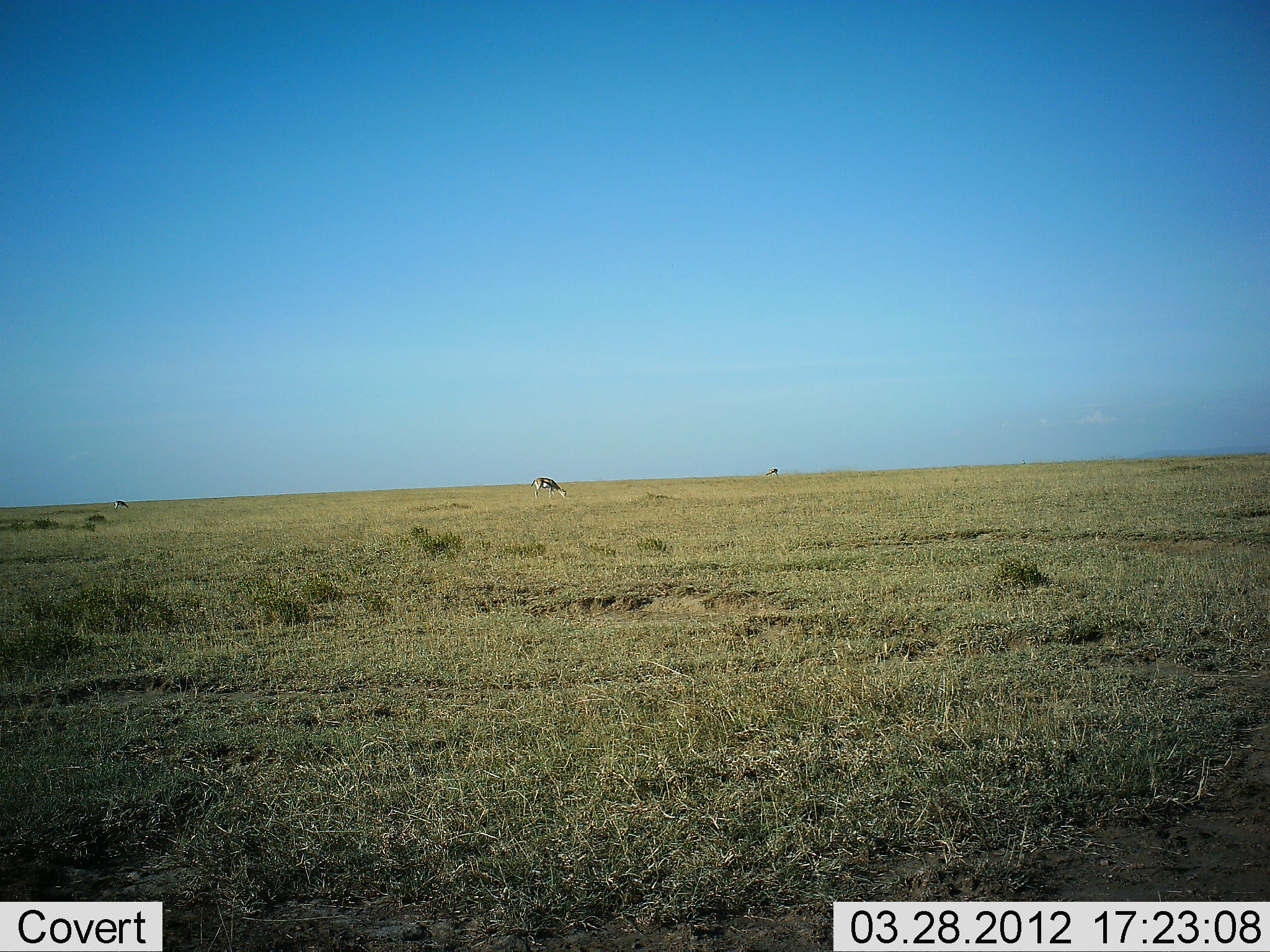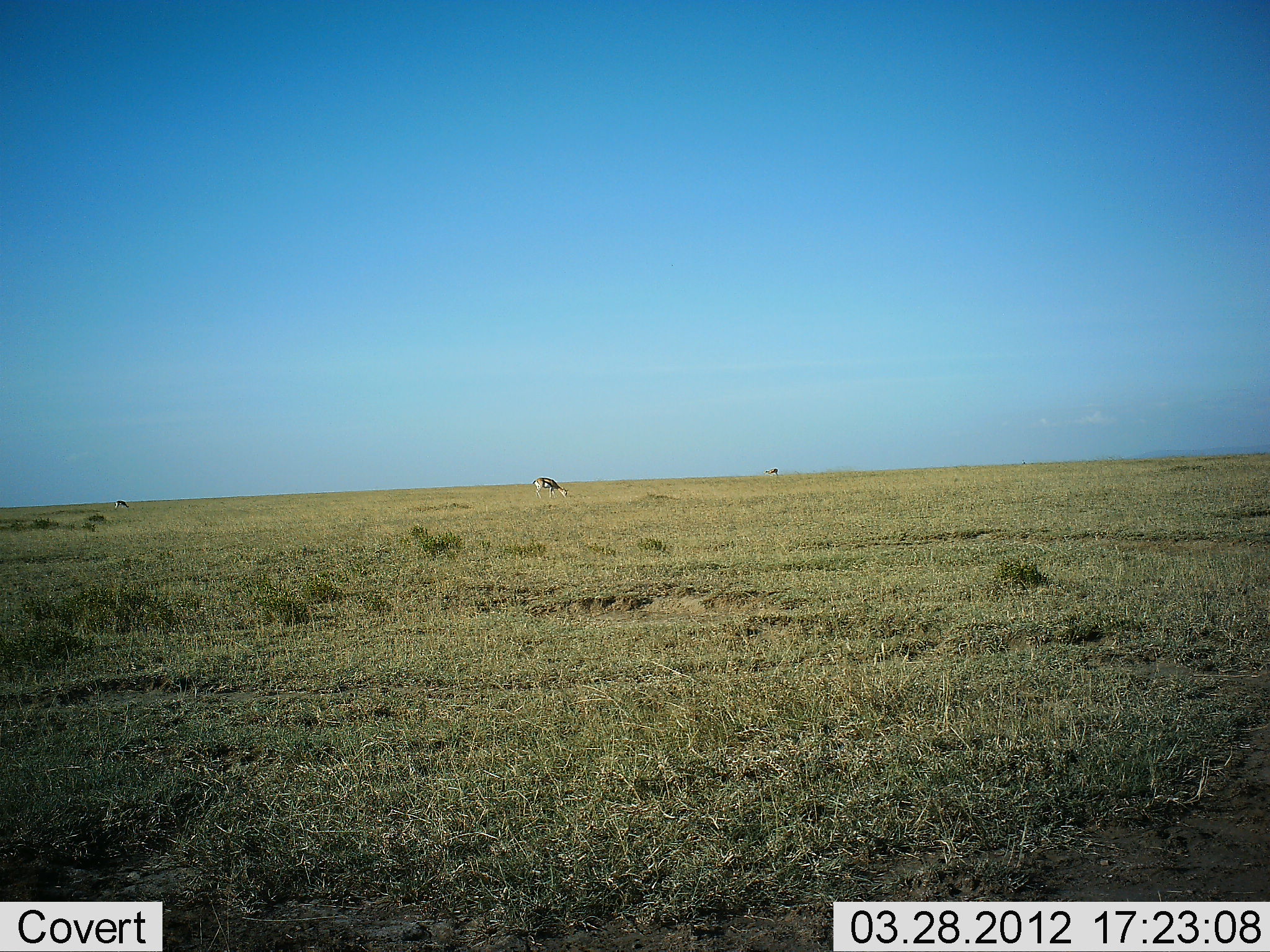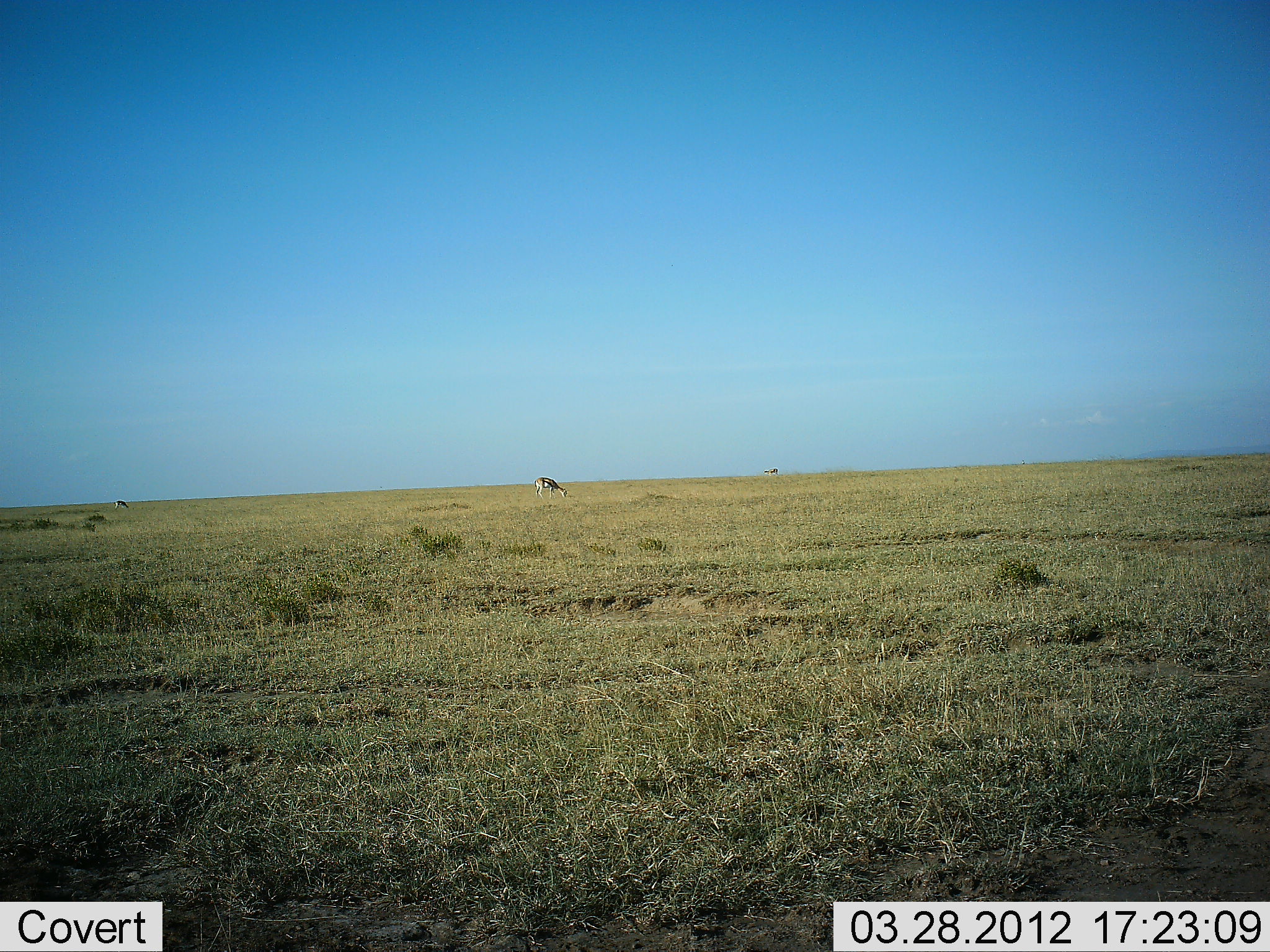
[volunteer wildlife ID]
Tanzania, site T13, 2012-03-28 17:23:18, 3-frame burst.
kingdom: Animalia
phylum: Chordata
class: Mammalia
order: Artiodactyla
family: Bovidae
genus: Nanger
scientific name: Nanger granti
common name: grant's gazelle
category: gazellegrants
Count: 3.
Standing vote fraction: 20%.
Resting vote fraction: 0%.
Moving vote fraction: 0%.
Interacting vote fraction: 0%.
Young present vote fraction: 0%.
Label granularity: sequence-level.